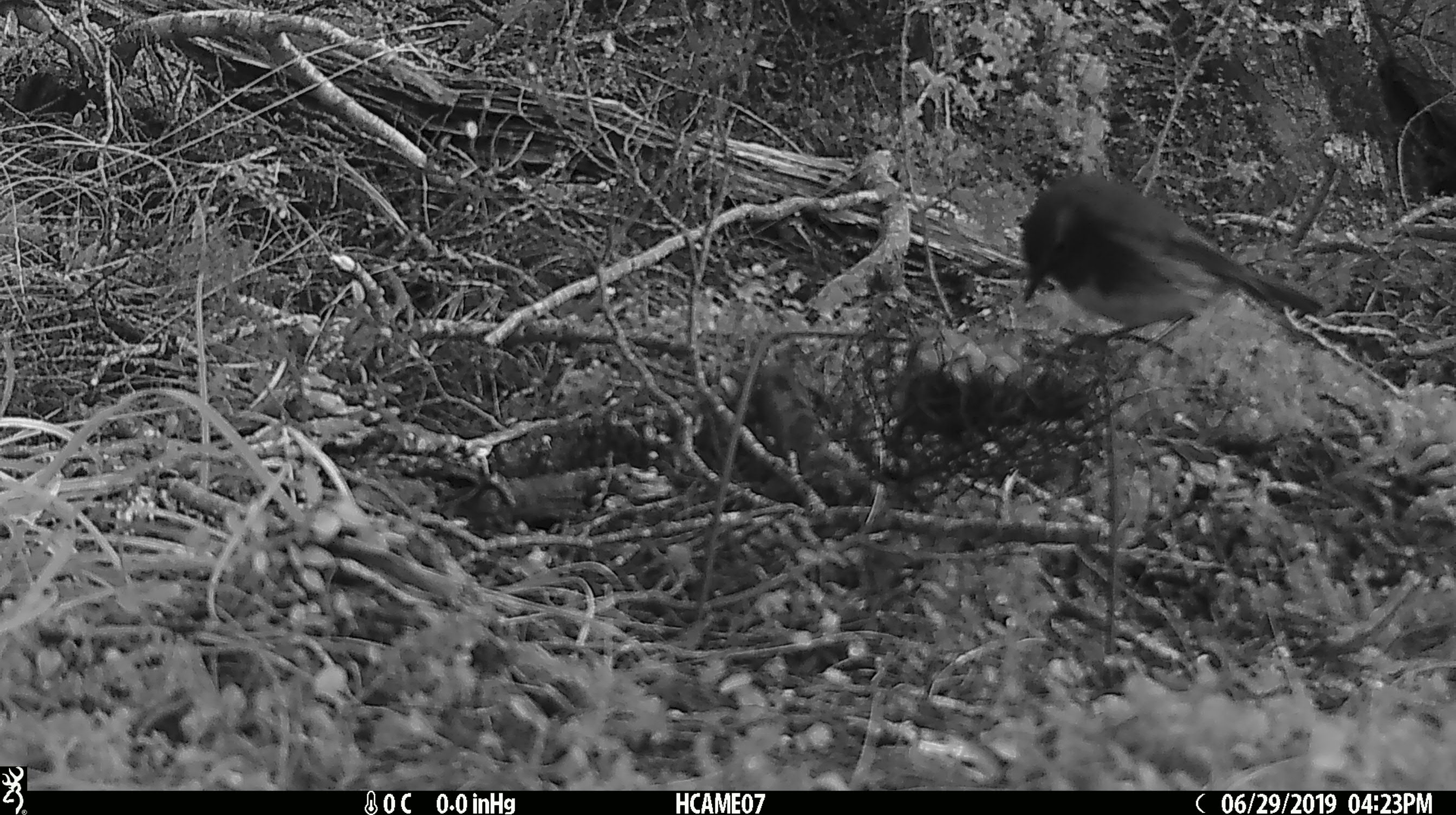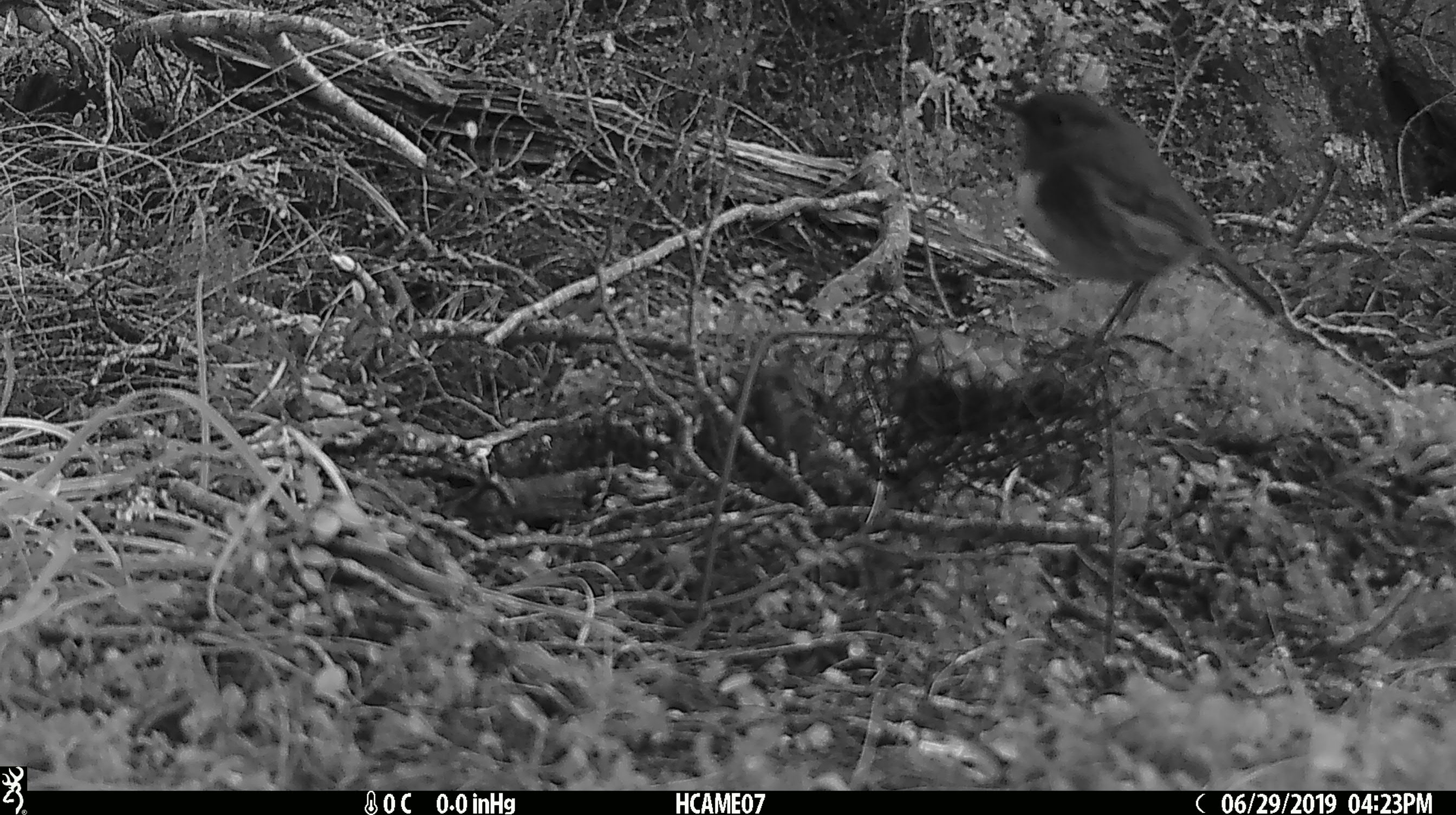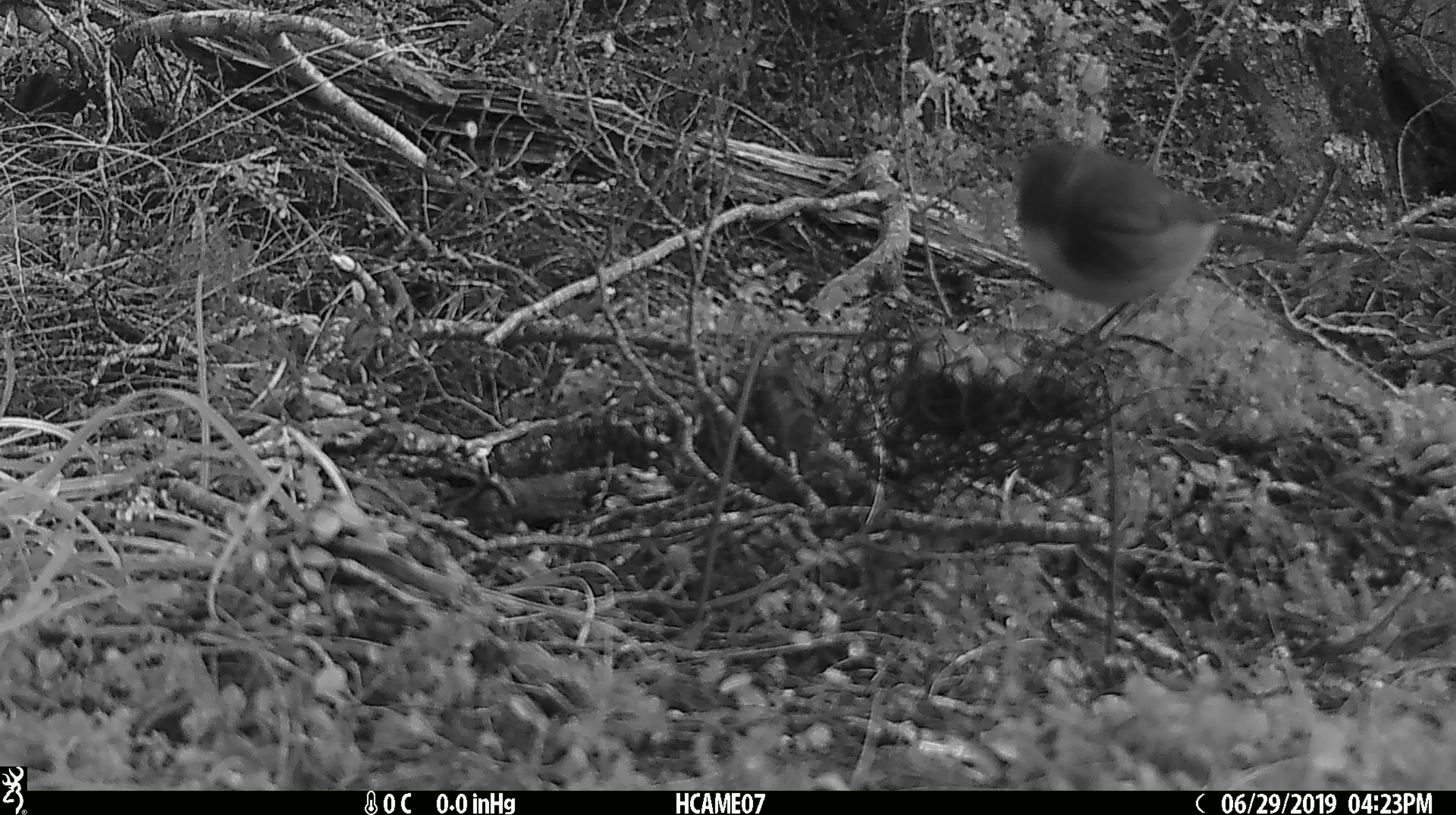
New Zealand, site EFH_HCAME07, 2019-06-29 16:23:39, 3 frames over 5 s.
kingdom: Animalia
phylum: Chordata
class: Aves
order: Passeriformes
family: Petroicidae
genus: Petroica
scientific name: Petroica australis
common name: new zealand robin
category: robin